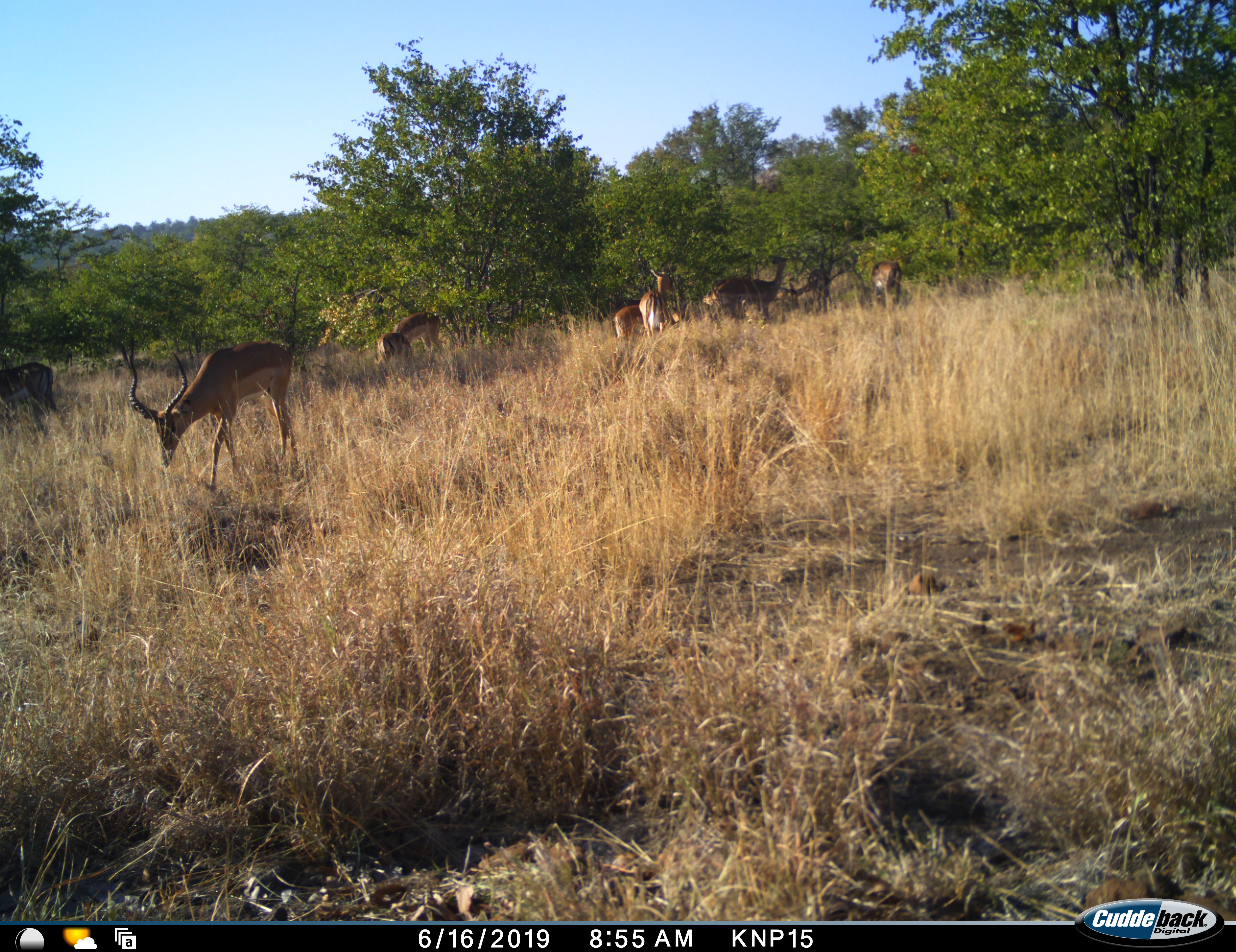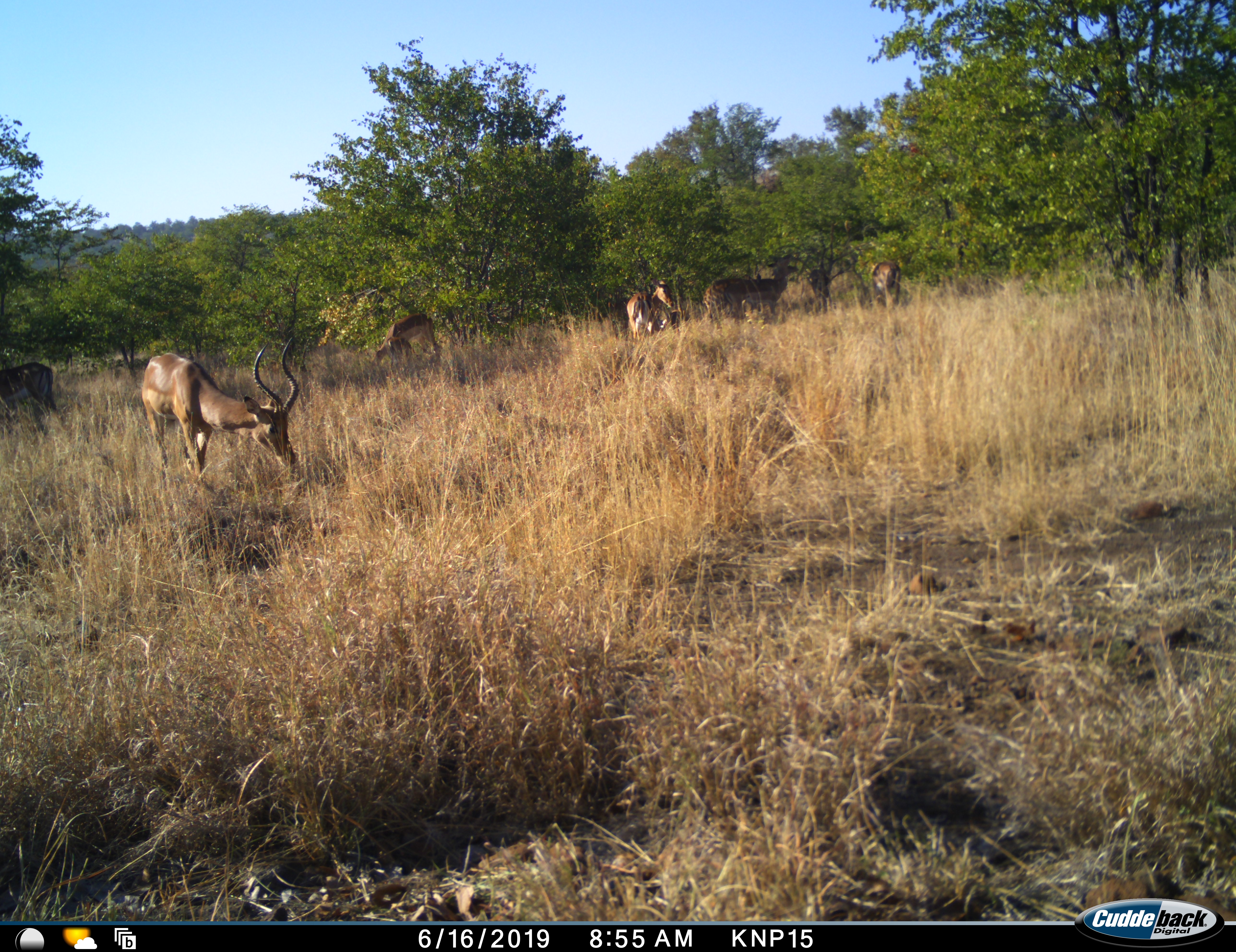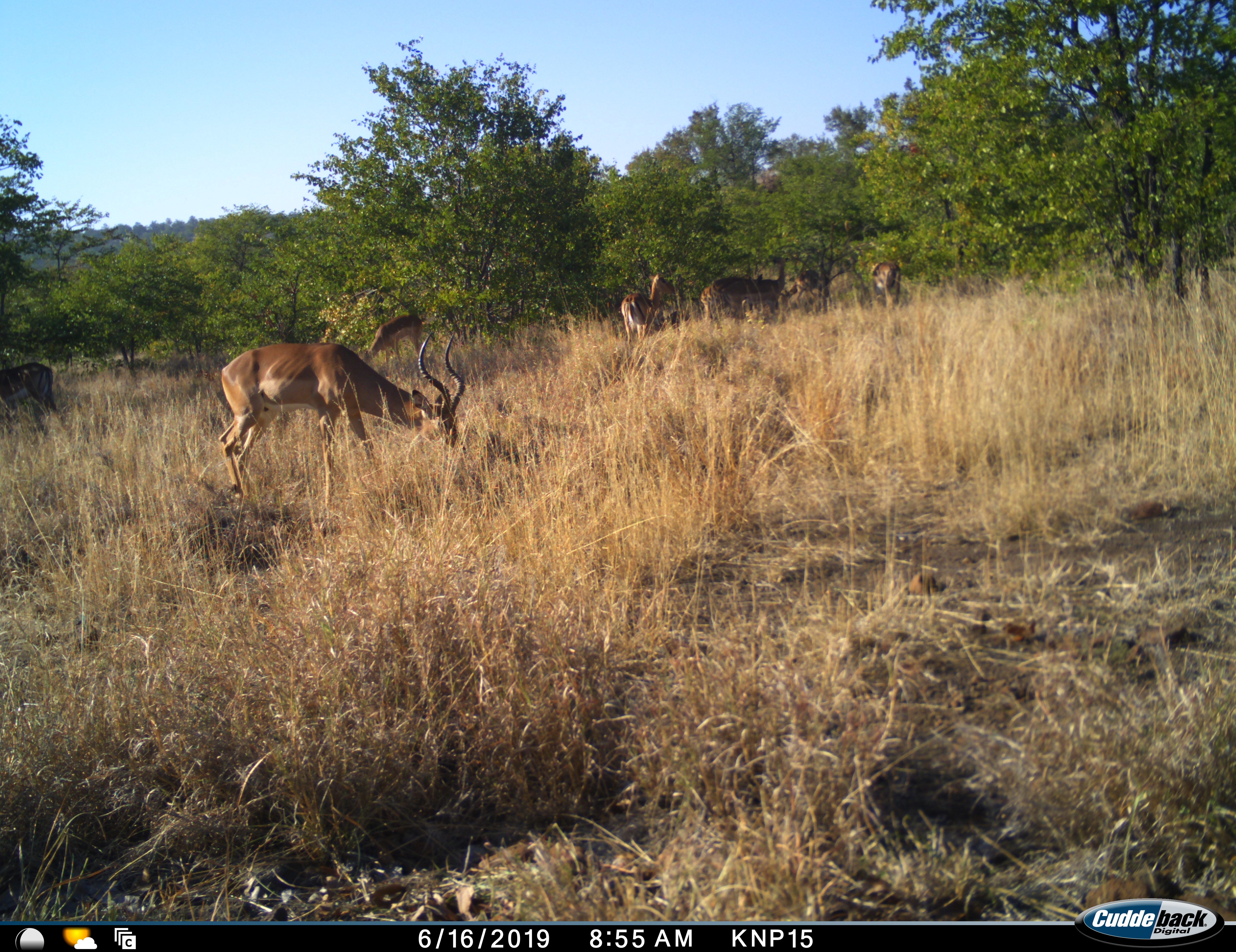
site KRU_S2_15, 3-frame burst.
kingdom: Animalia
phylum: Chordata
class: Mammalia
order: Artiodactyla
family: Bovidae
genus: Aepyceros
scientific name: Aepyceros melampus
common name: impala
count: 9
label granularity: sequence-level